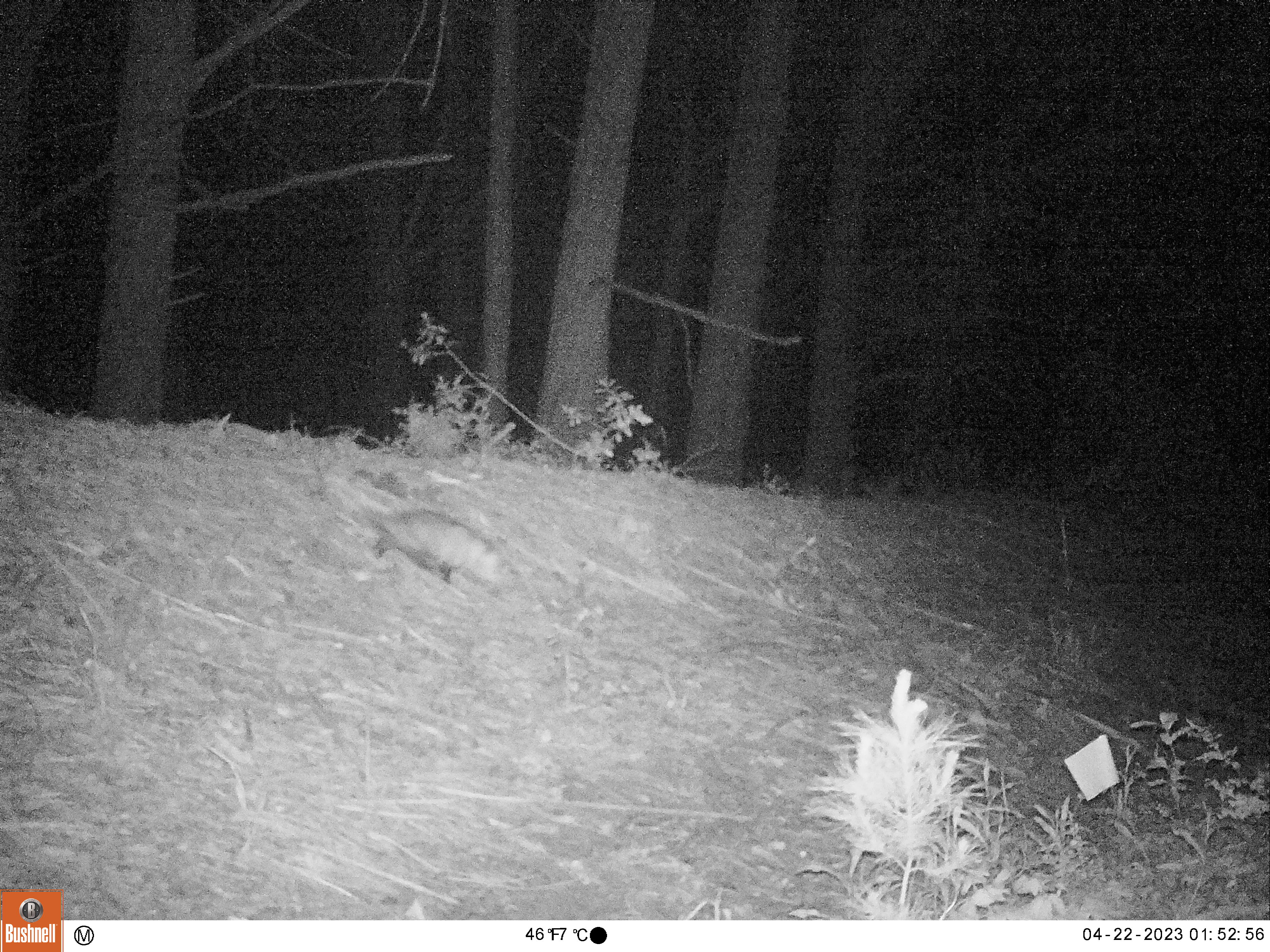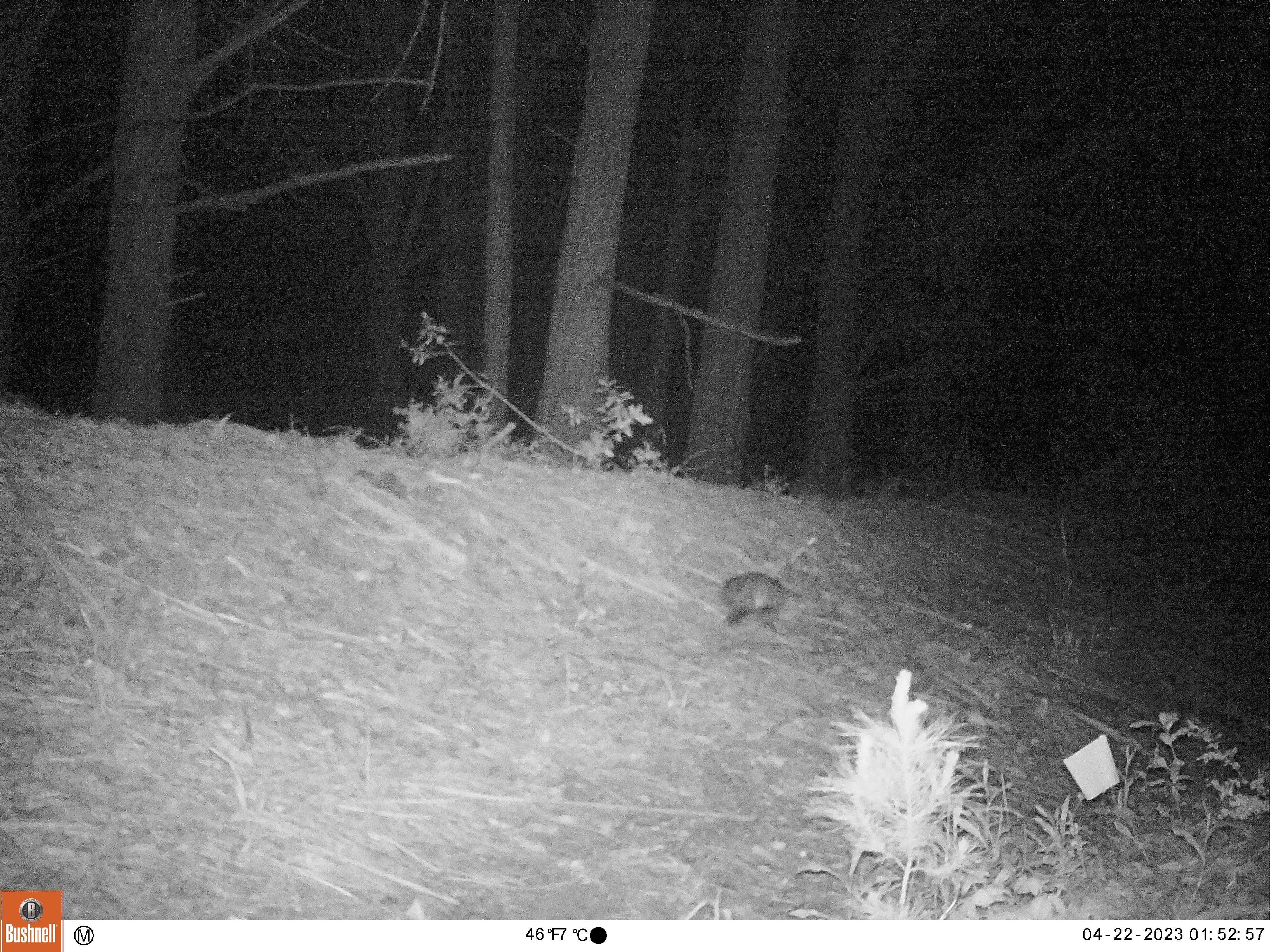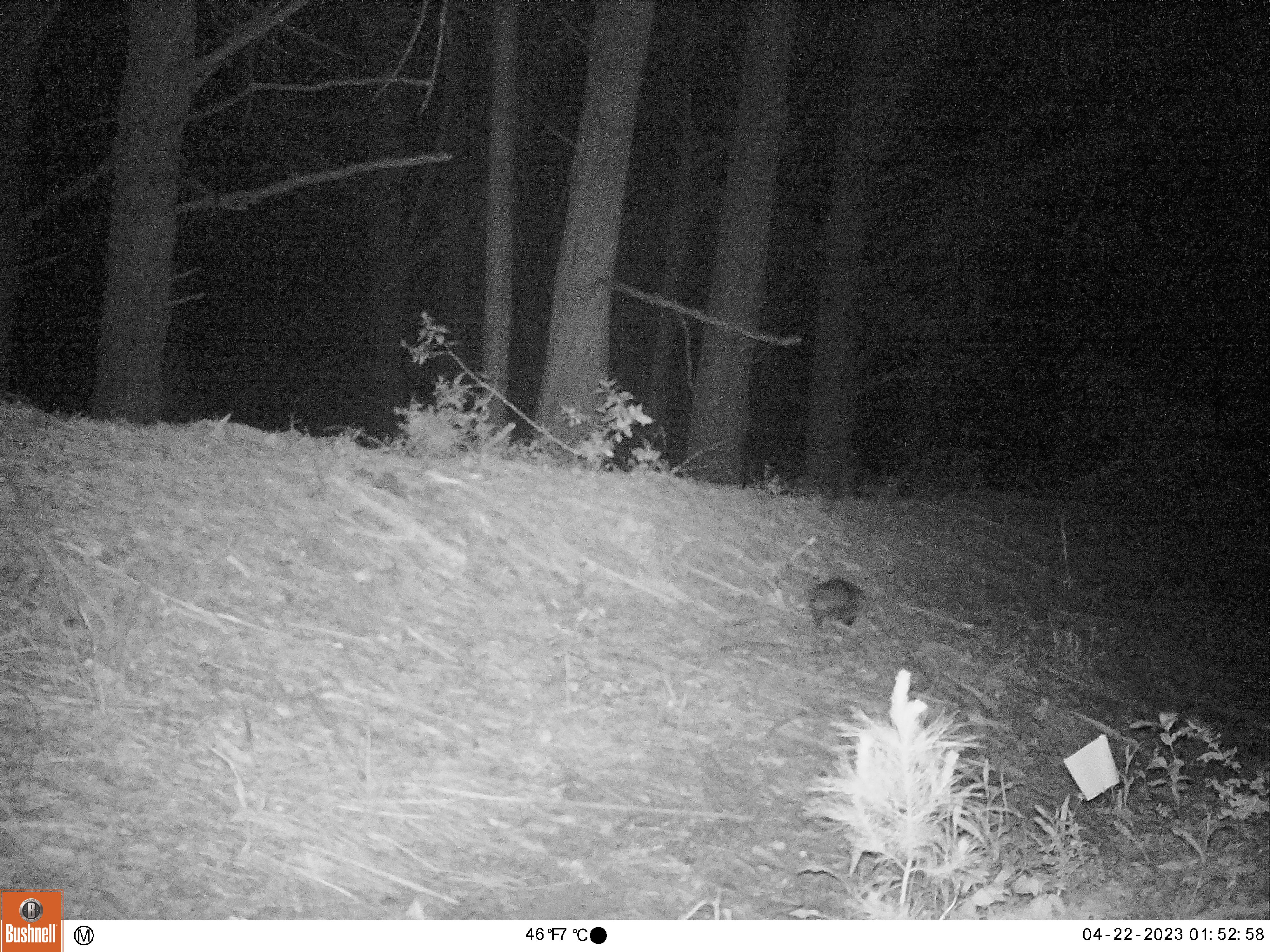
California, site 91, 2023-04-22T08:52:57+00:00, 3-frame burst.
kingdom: Animalia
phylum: Chordata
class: Mammalia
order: Didelphimorphia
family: Didelphidae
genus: Didelphis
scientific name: Didelphis virginiana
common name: virginia opossum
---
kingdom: Animalia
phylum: Chordata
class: Mammalia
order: Carnivora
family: Procyonidae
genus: Procyon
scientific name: Procyon lotor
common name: raccoon